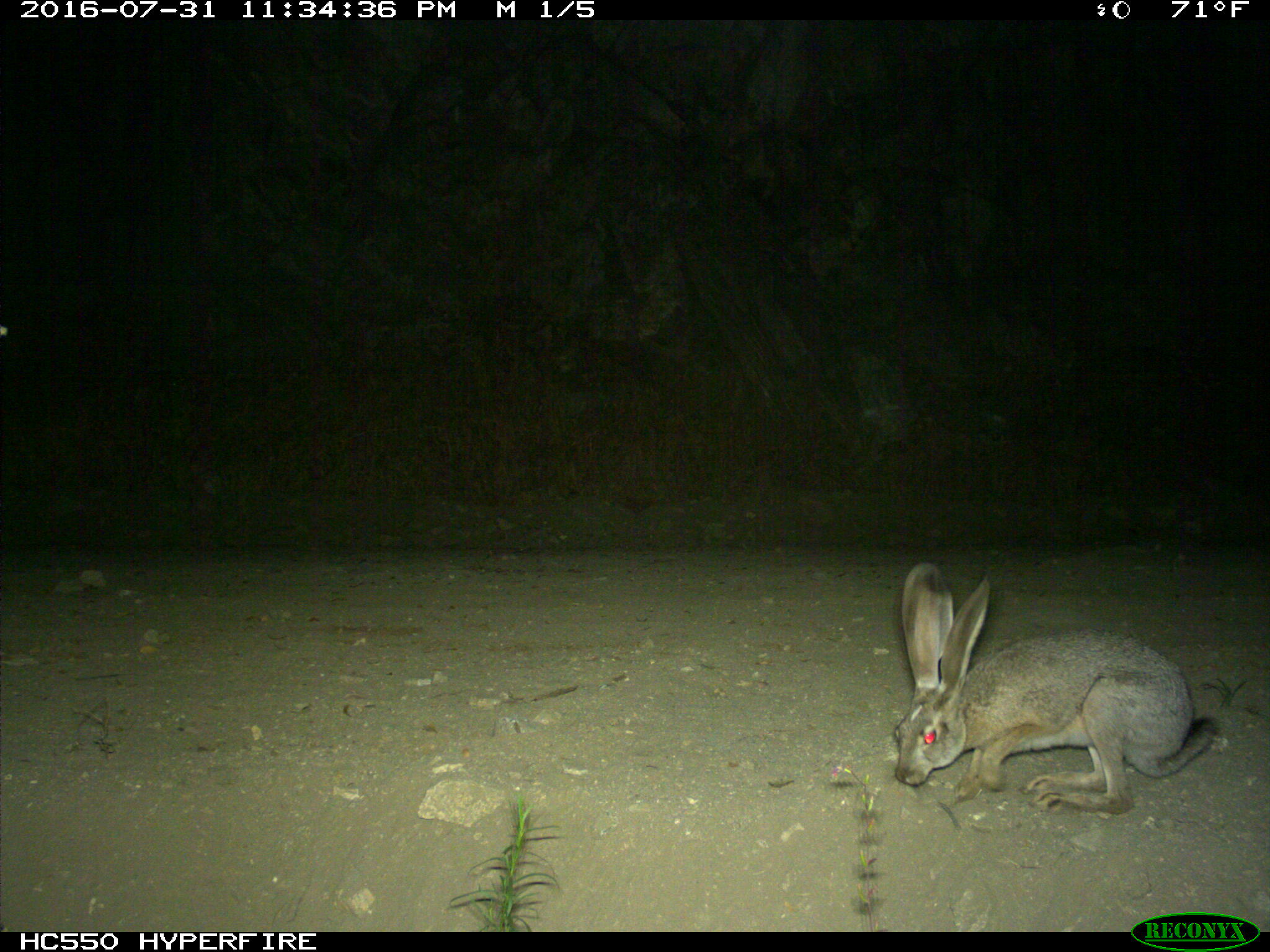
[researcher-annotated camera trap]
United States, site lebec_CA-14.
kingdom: Animalia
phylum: Chordata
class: Mammalia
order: Lagomorpha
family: Leporidae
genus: Lepus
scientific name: Lepus californicus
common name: black-tailed jackrabbit